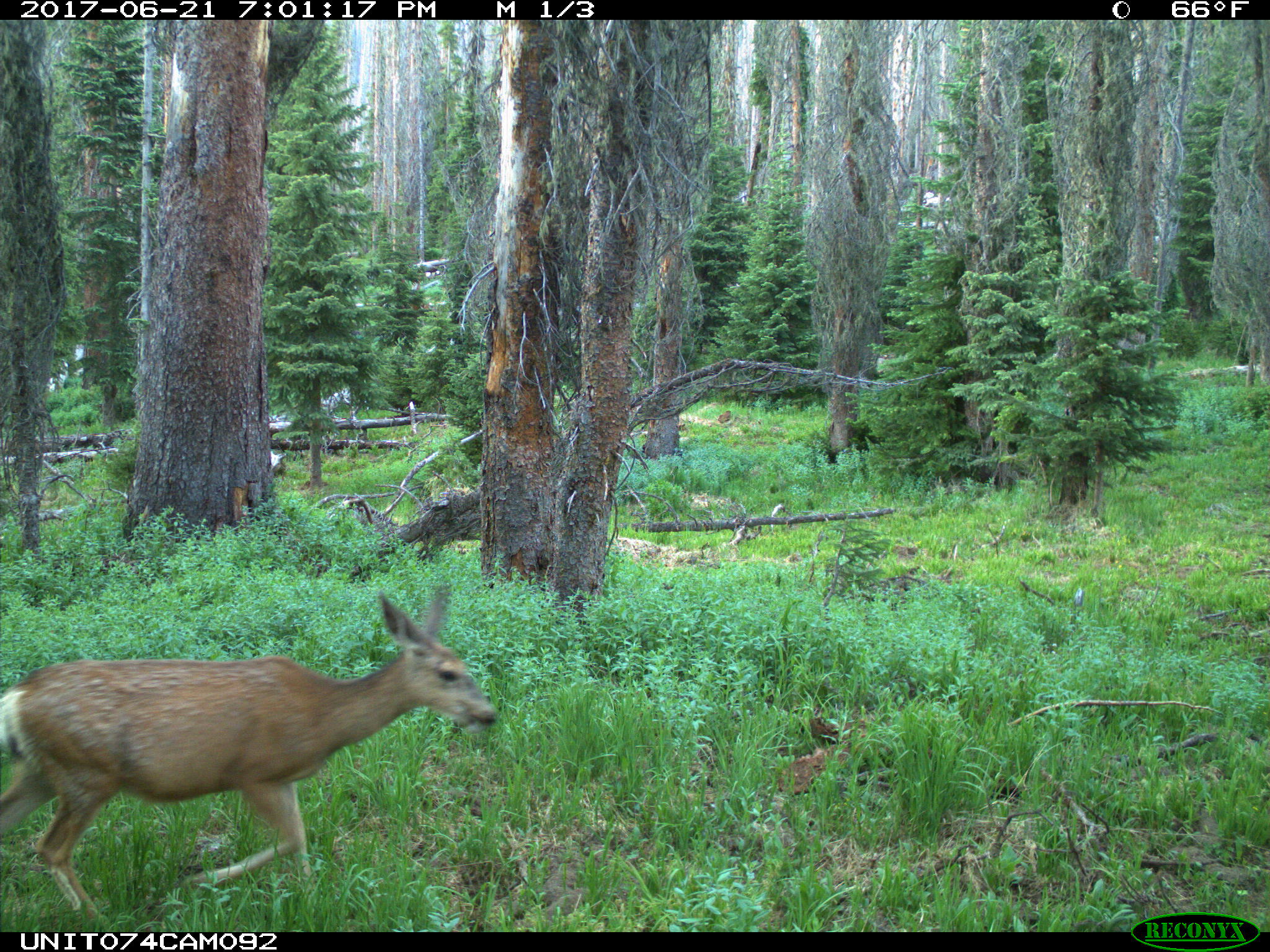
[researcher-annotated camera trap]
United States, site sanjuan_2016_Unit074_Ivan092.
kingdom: Animalia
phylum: Chordata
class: Mammalia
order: Artiodactyla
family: Cervidae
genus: Odocoileus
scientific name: Odocoileus hemionus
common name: mule deer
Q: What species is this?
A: Odocoileus hemionus (mule deer).